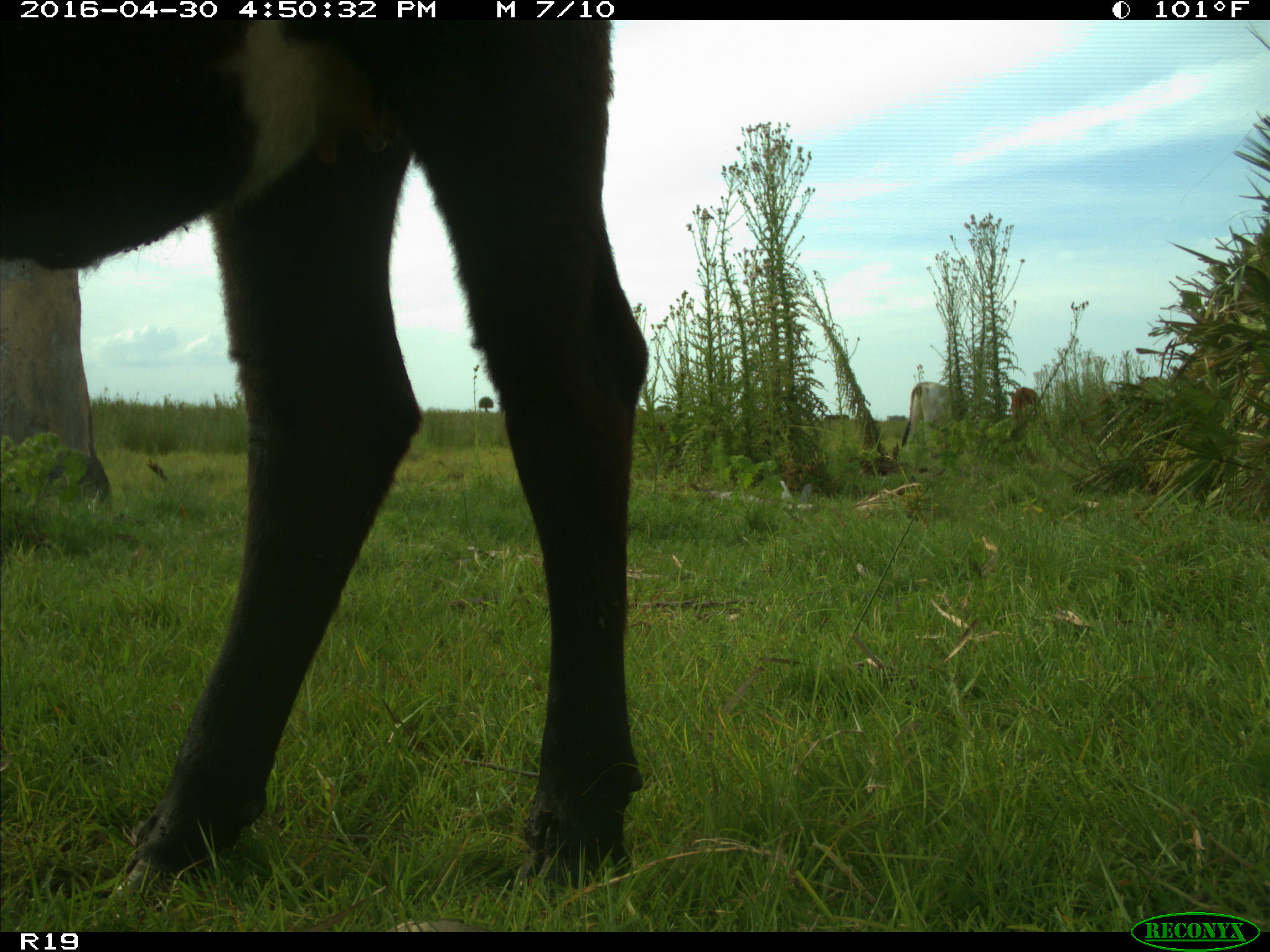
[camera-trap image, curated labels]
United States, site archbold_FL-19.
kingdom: Animalia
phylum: Chordata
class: Mammalia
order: Artiodactyla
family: Bovidae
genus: Bos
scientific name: Bos taurus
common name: domestic cow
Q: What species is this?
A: Bos taurus (domestic cow).